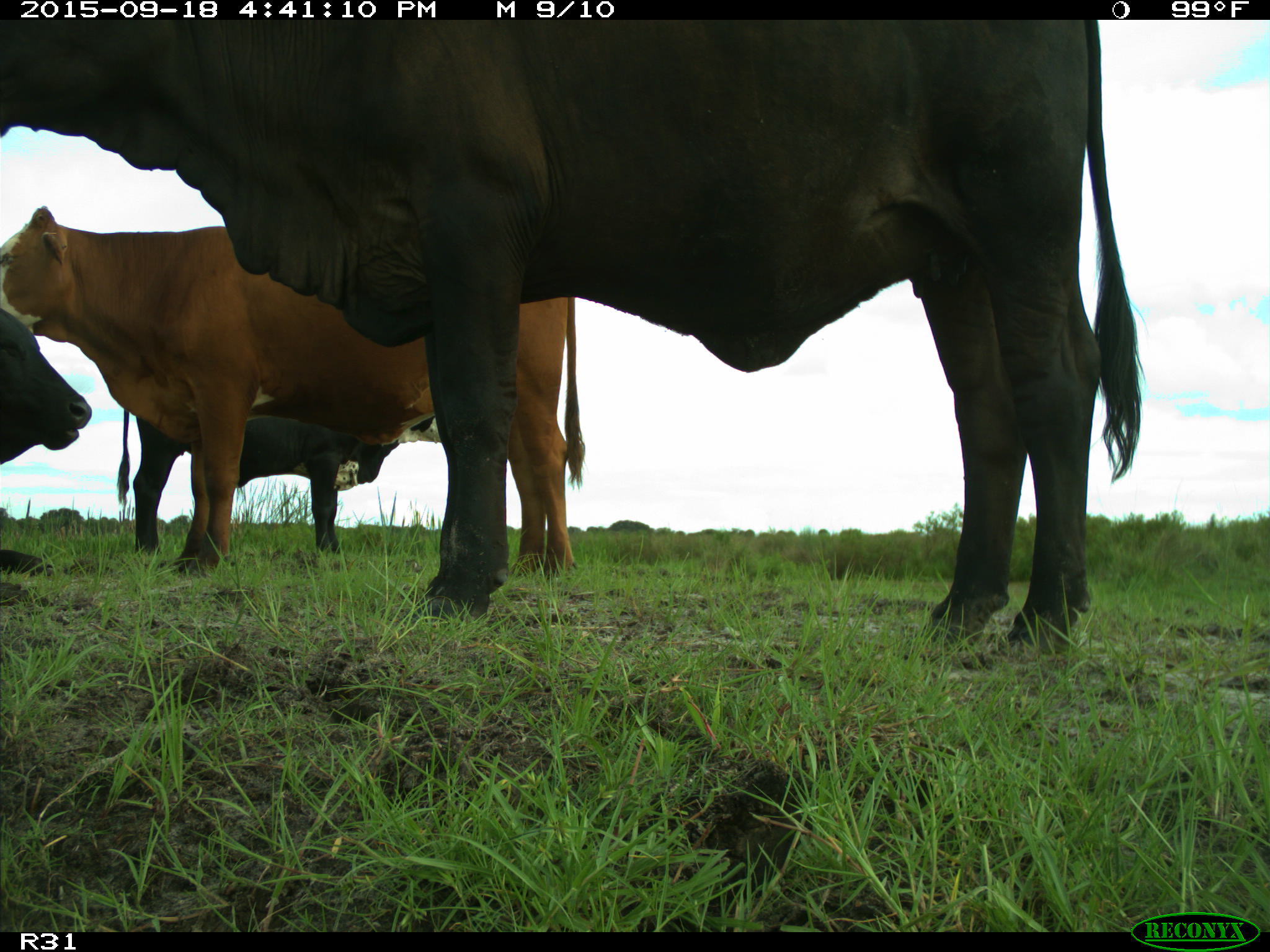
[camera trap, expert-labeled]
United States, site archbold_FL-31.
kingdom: Animalia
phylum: Chordata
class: Mammalia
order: Artiodactyla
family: Bovidae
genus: Bos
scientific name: Bos taurus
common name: domestic cow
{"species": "Bos taurus (domestic cow)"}